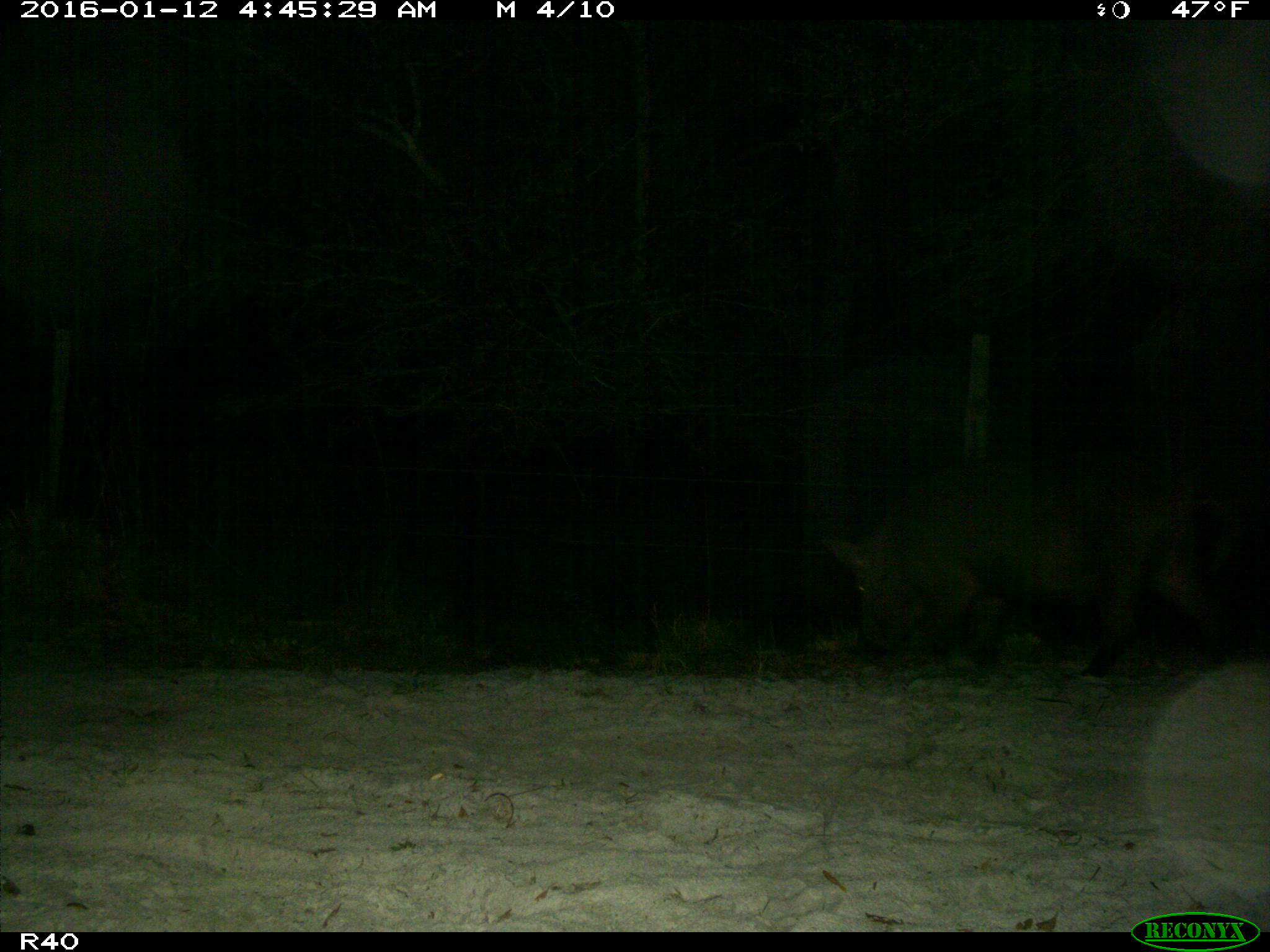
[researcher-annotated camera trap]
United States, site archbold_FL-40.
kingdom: Animalia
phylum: Chordata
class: Mammalia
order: Artiodactyla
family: Suidae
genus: Sus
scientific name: Sus scrofa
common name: wild boar